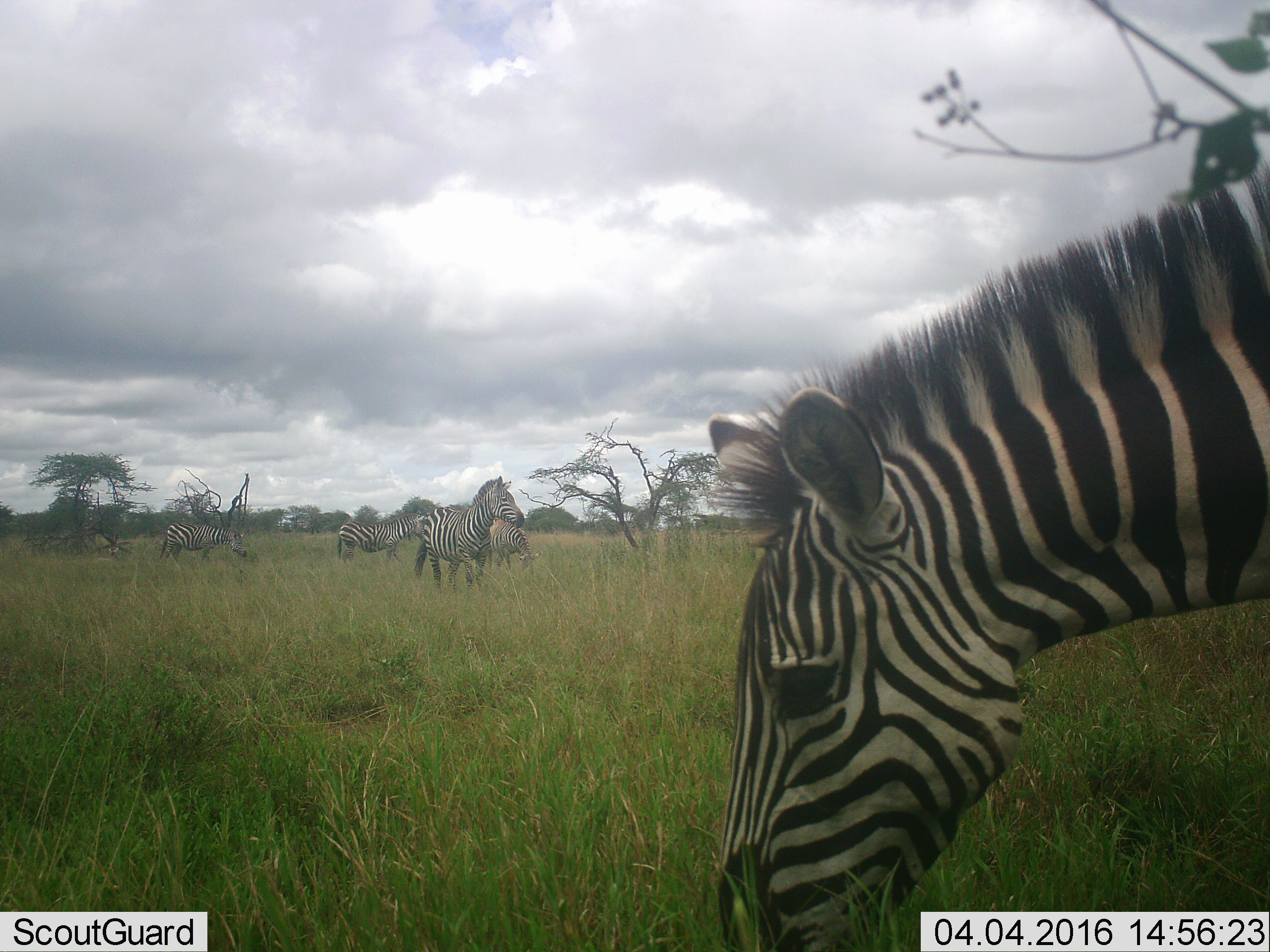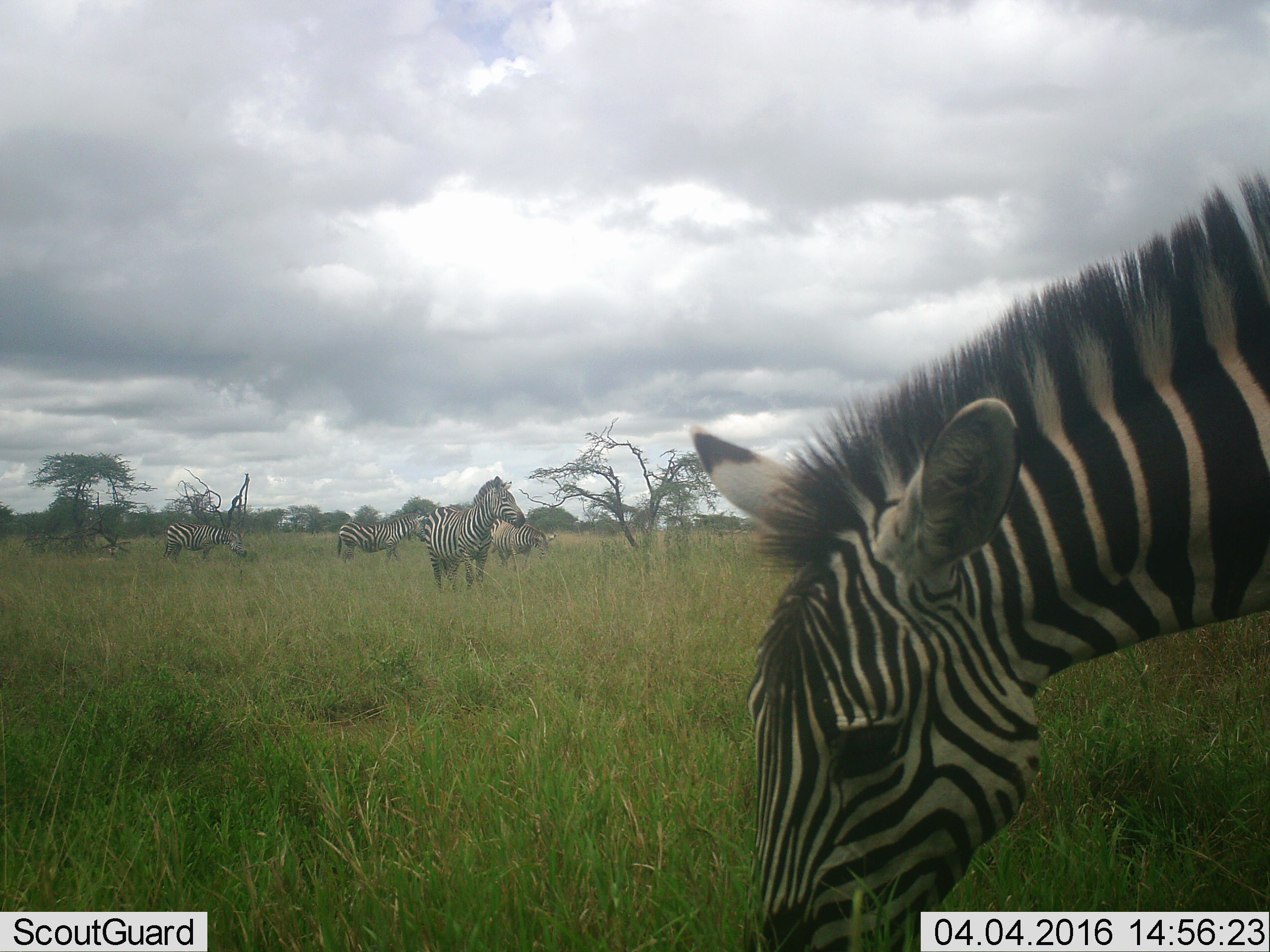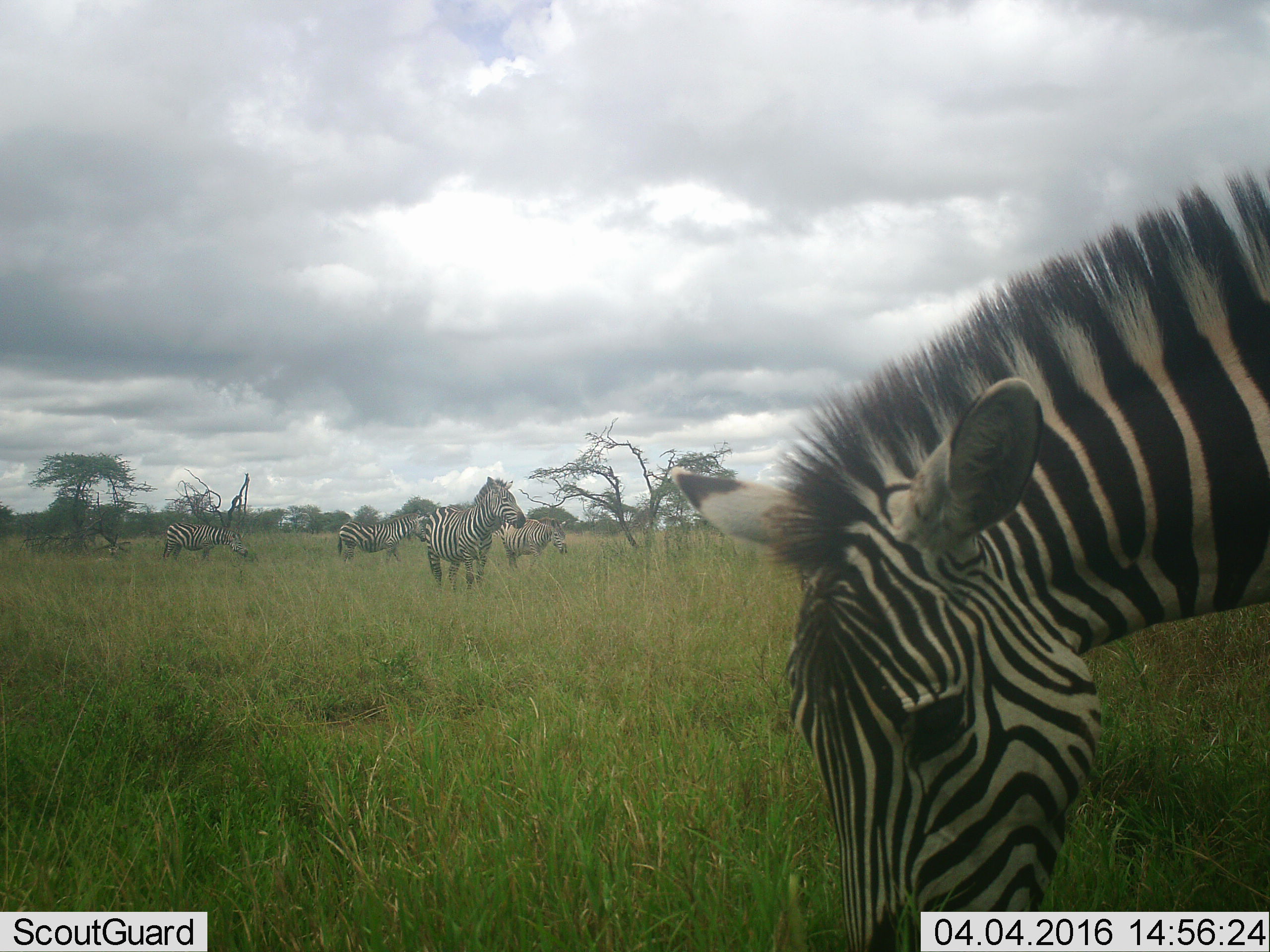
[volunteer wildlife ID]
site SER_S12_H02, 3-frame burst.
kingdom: Animalia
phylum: Chordata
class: Mammalia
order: Perissodactyla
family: Equidae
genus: Equus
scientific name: Equus quagga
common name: plains zebra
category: zebraplains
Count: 5.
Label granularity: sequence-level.